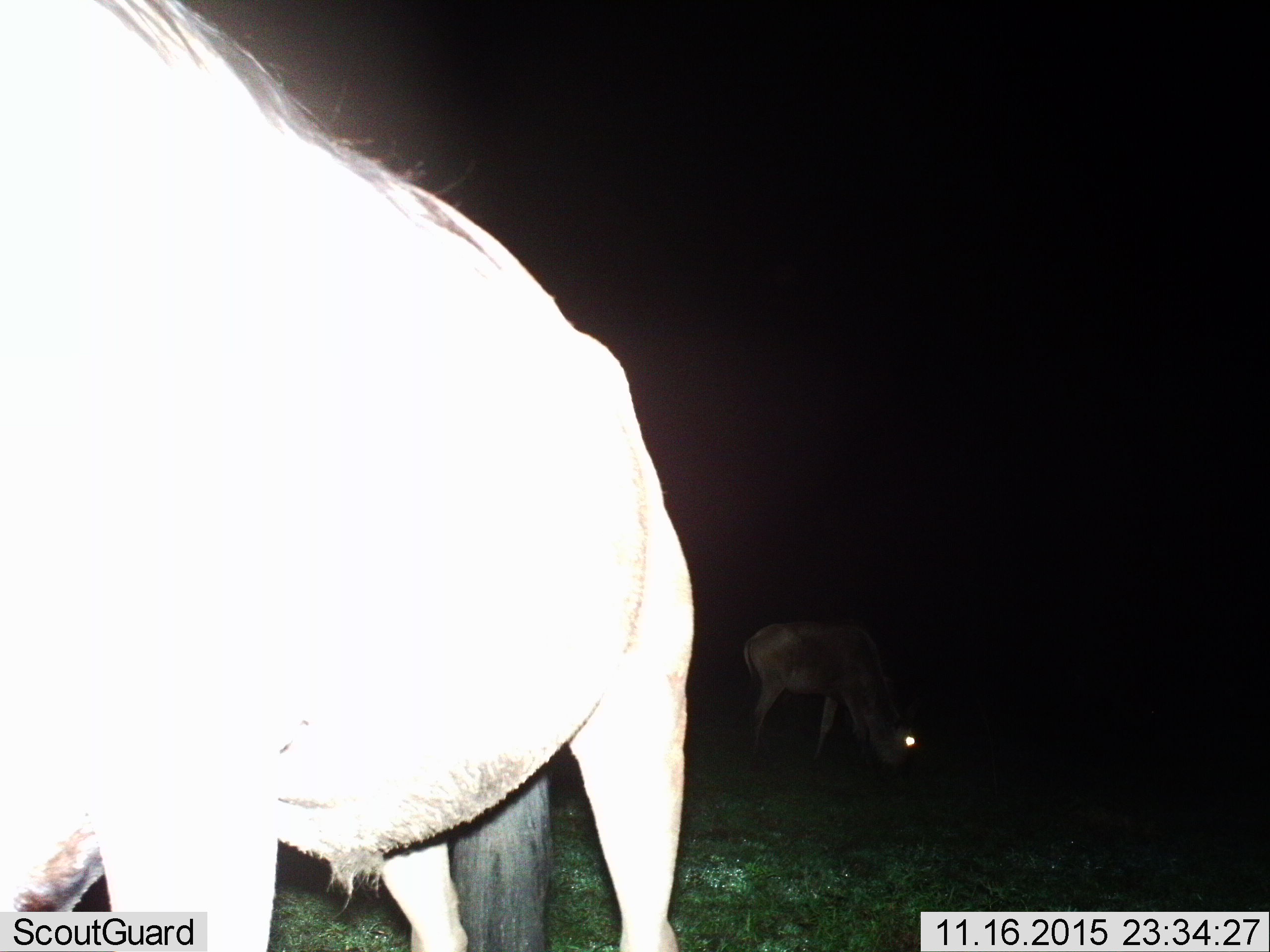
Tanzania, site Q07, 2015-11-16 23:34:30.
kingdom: Animalia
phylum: Chordata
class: Mammalia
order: Artiodactyla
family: Bovidae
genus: Connochaetes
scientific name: Connochaetes taurinus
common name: blue wildebeest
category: wildebeest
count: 2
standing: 88%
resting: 0%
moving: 0%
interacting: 0%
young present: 0%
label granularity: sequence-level